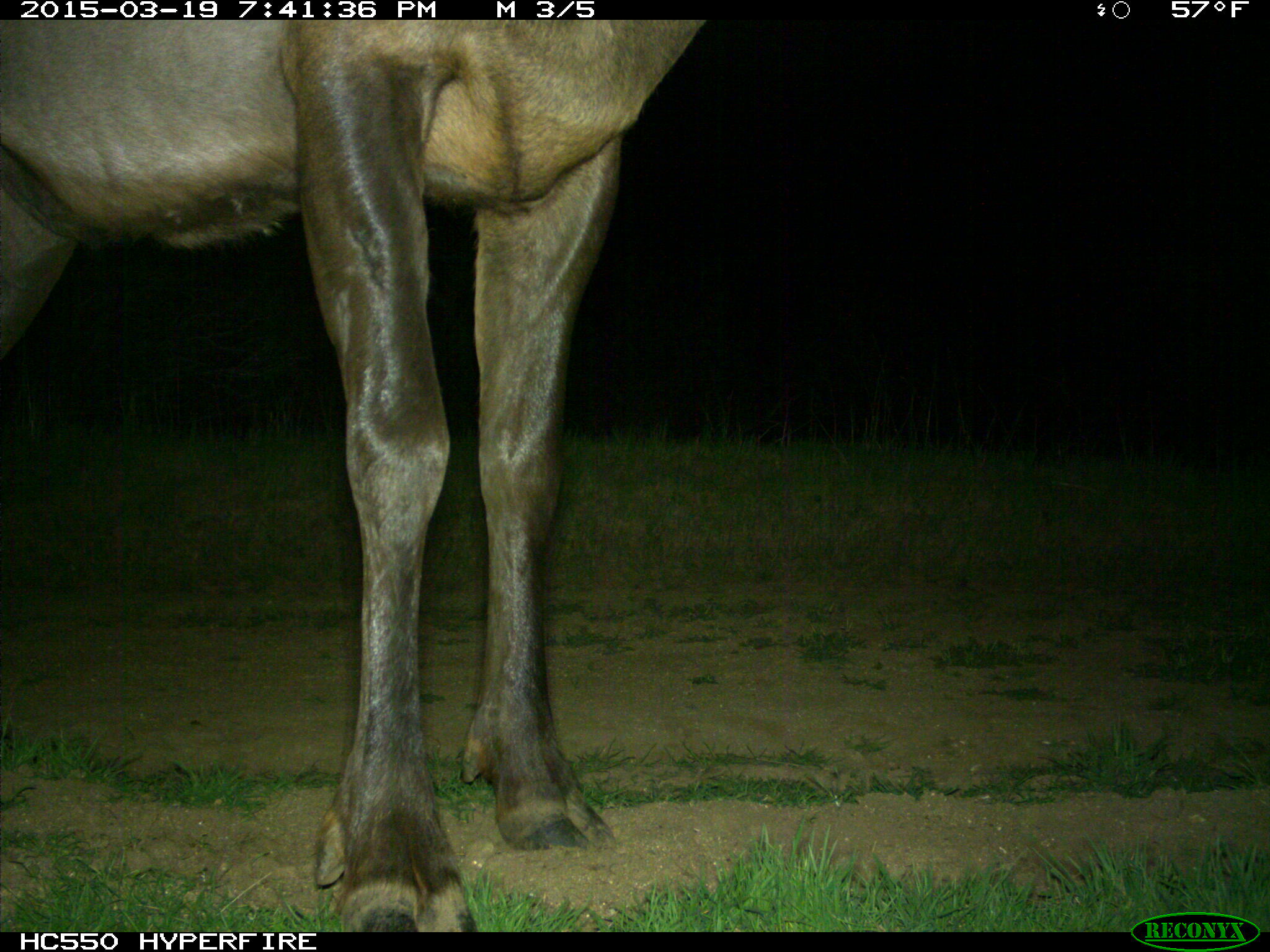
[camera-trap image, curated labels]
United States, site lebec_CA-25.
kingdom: Animalia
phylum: Chordata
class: Mammalia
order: Artiodactyla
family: Cervidae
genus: Cervus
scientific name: Cervus canadensis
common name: elk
Cervus canadensis (elk).